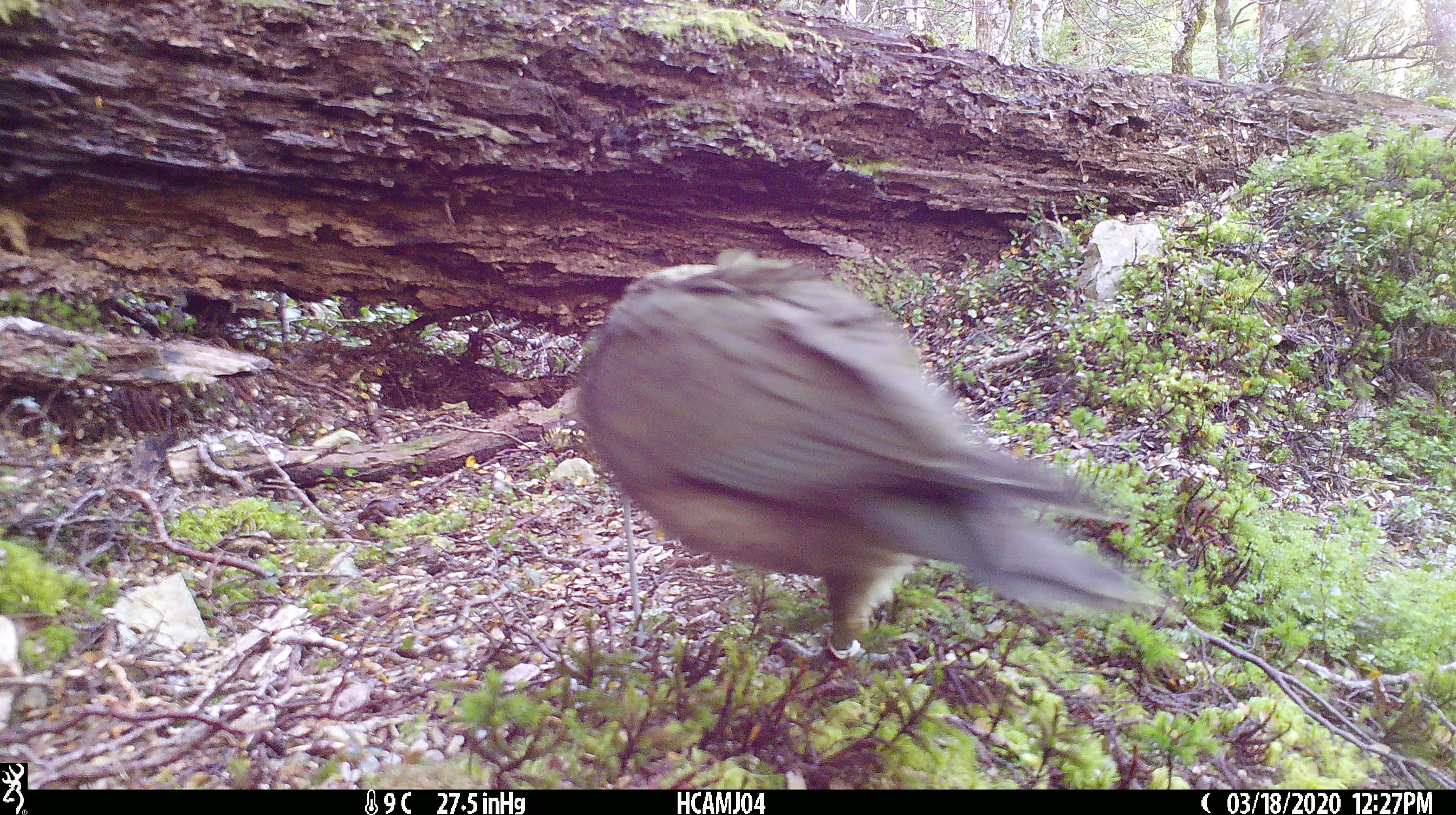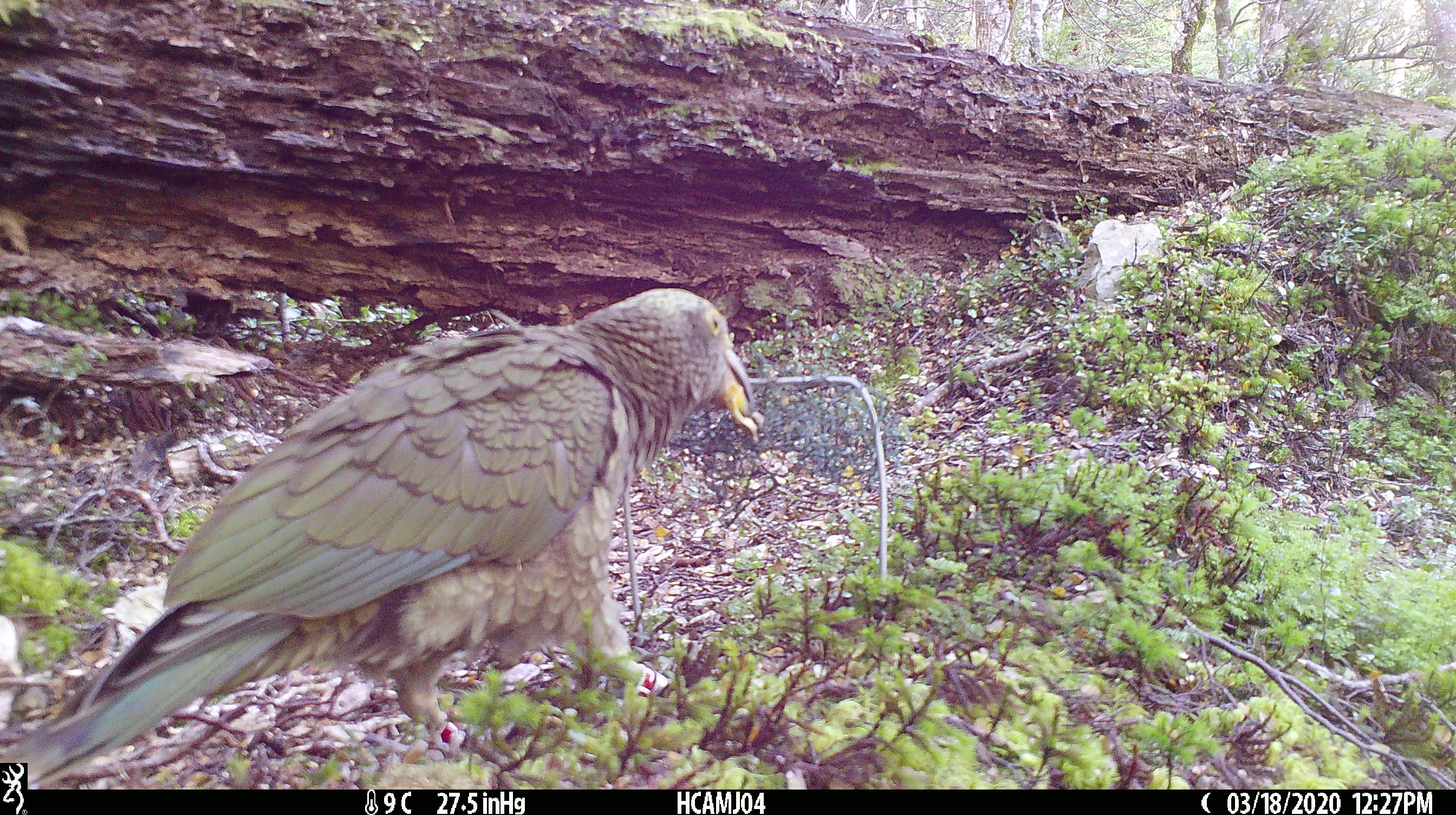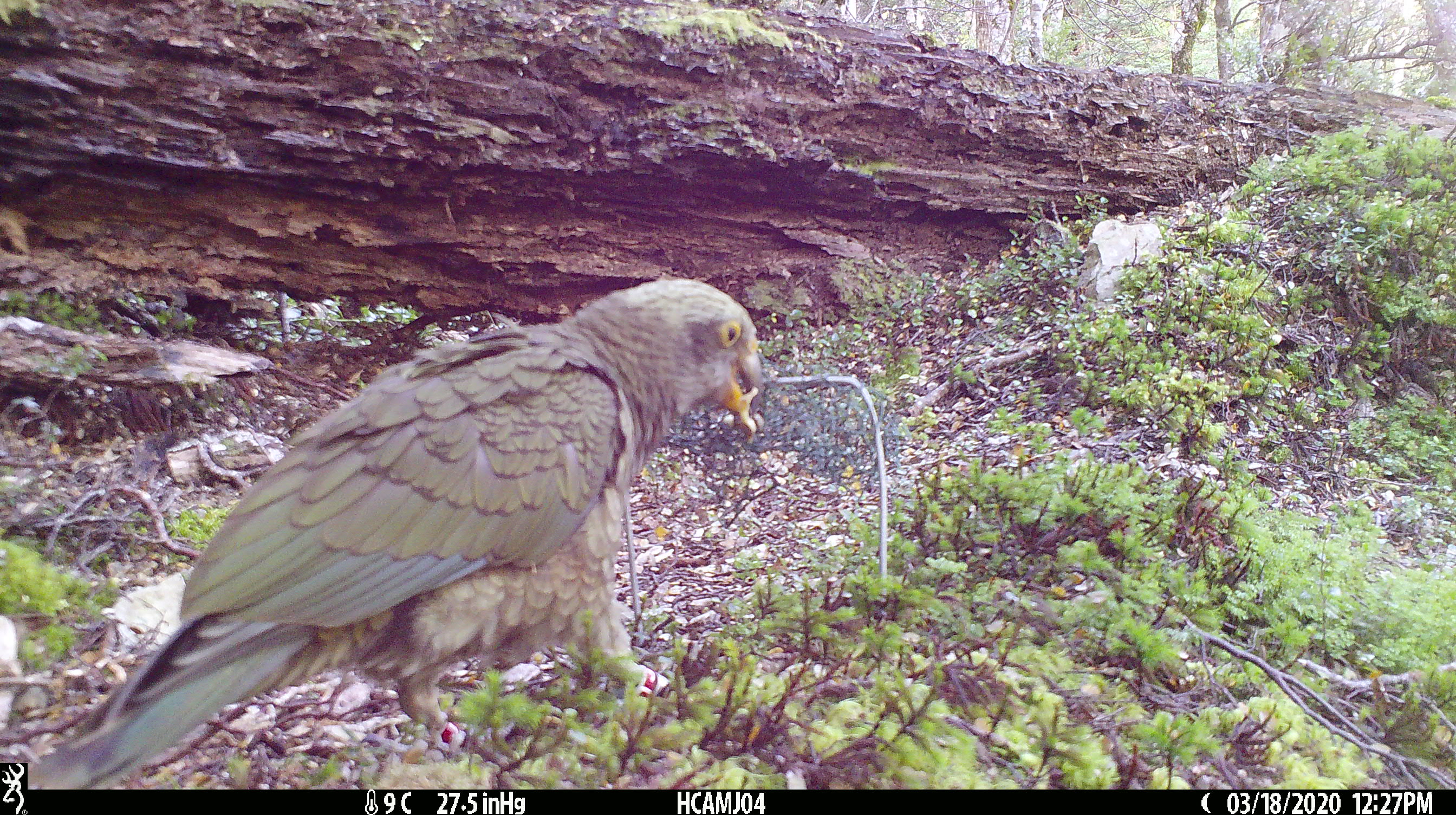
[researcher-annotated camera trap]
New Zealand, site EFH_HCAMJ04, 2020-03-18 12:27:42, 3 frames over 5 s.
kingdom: Animalia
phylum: Chordata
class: Aves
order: Psittaciformes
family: Strigopidae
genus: Nestor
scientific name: Nestor notabilis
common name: kea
Kea (Nestor notabilis).